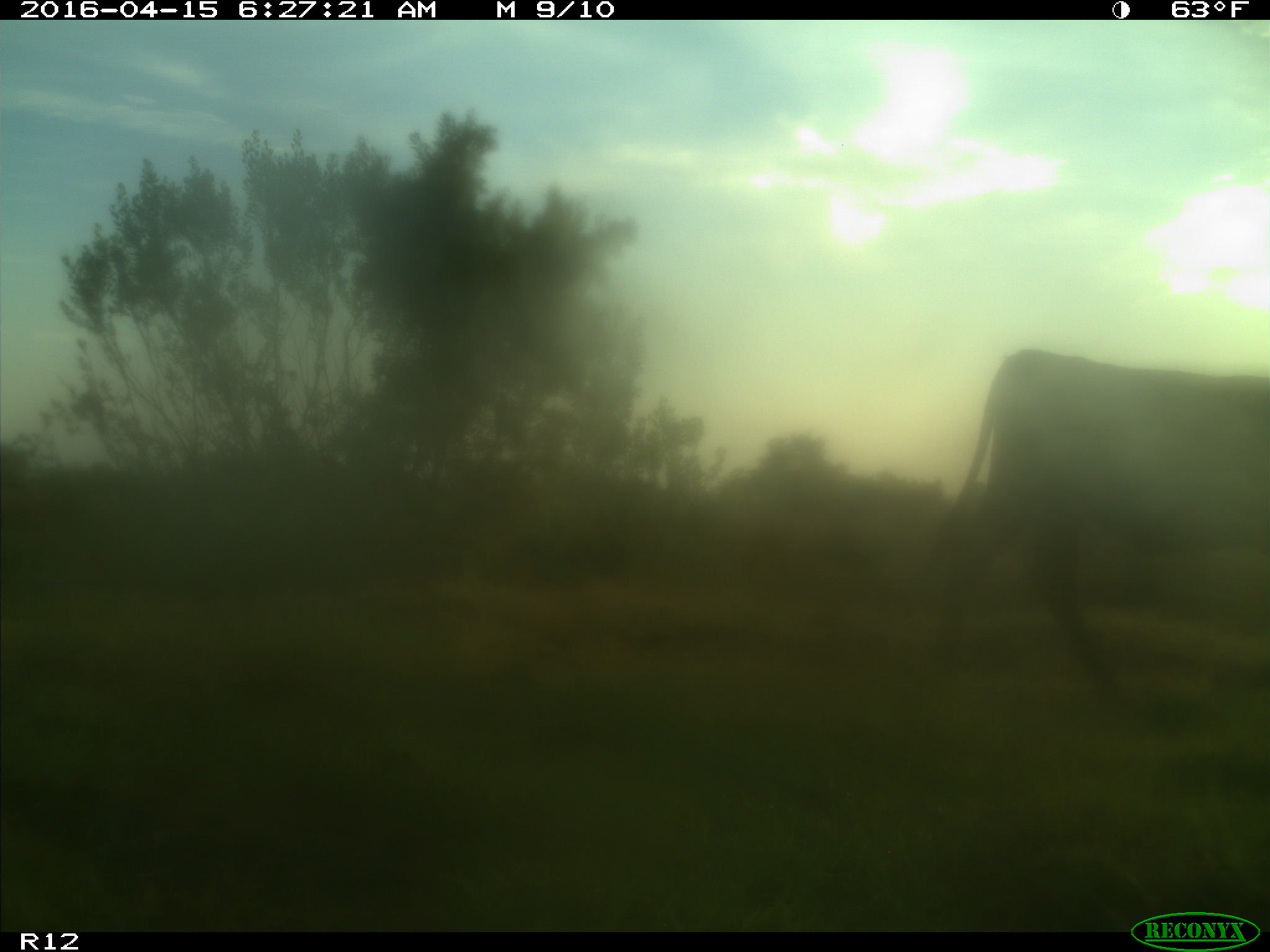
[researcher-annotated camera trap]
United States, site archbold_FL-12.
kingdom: Animalia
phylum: Chordata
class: Mammalia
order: Artiodactyla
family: Bovidae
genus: Bos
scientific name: Bos taurus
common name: domestic cow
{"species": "Bos taurus (domestic cow)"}